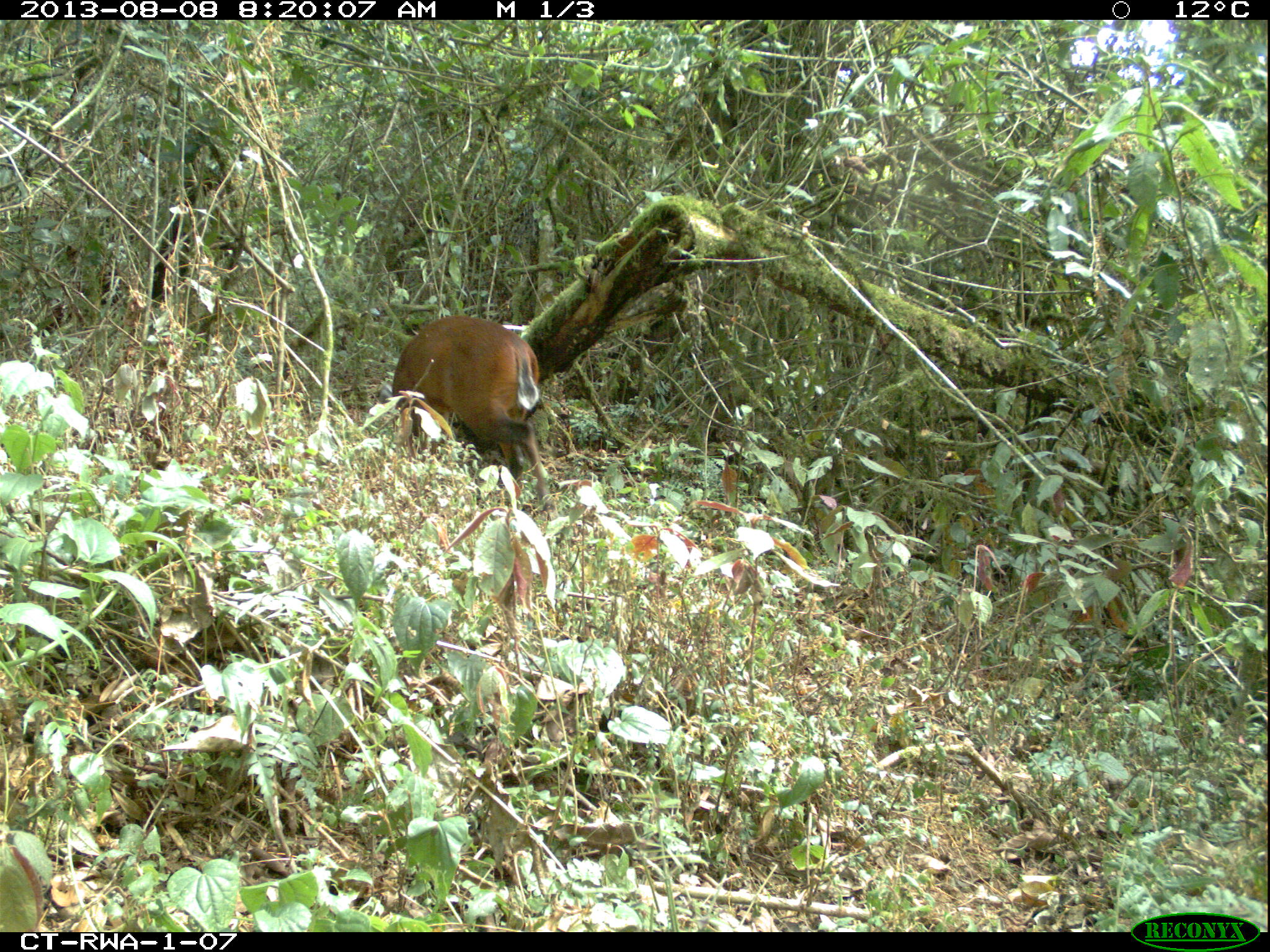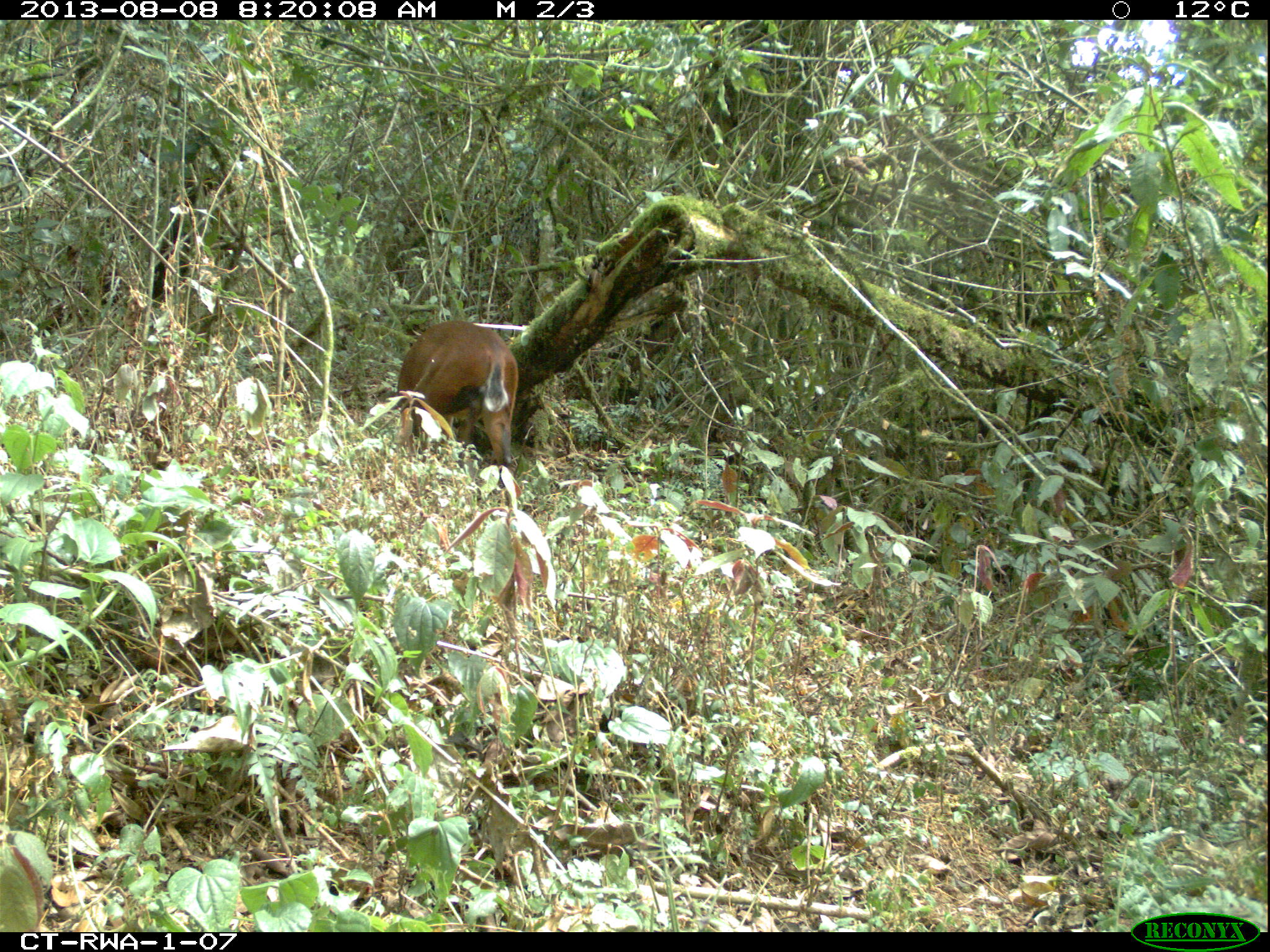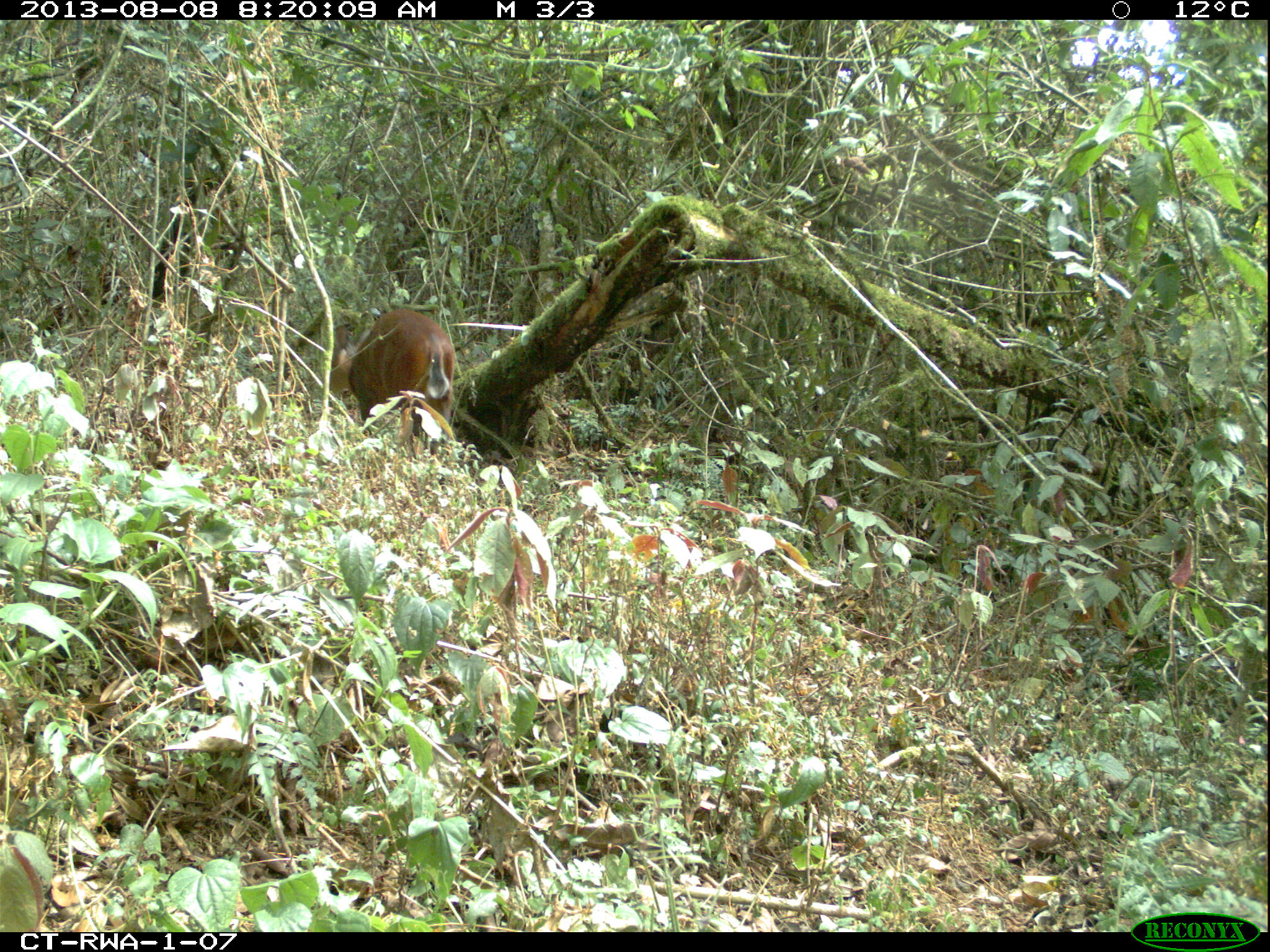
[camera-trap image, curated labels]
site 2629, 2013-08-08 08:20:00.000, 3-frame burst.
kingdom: Animalia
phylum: Chordata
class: Mammalia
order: Artiodactyla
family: Bovidae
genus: Cephalophus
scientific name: Cephalophus nigrifrons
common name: black-fronted duiker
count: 1